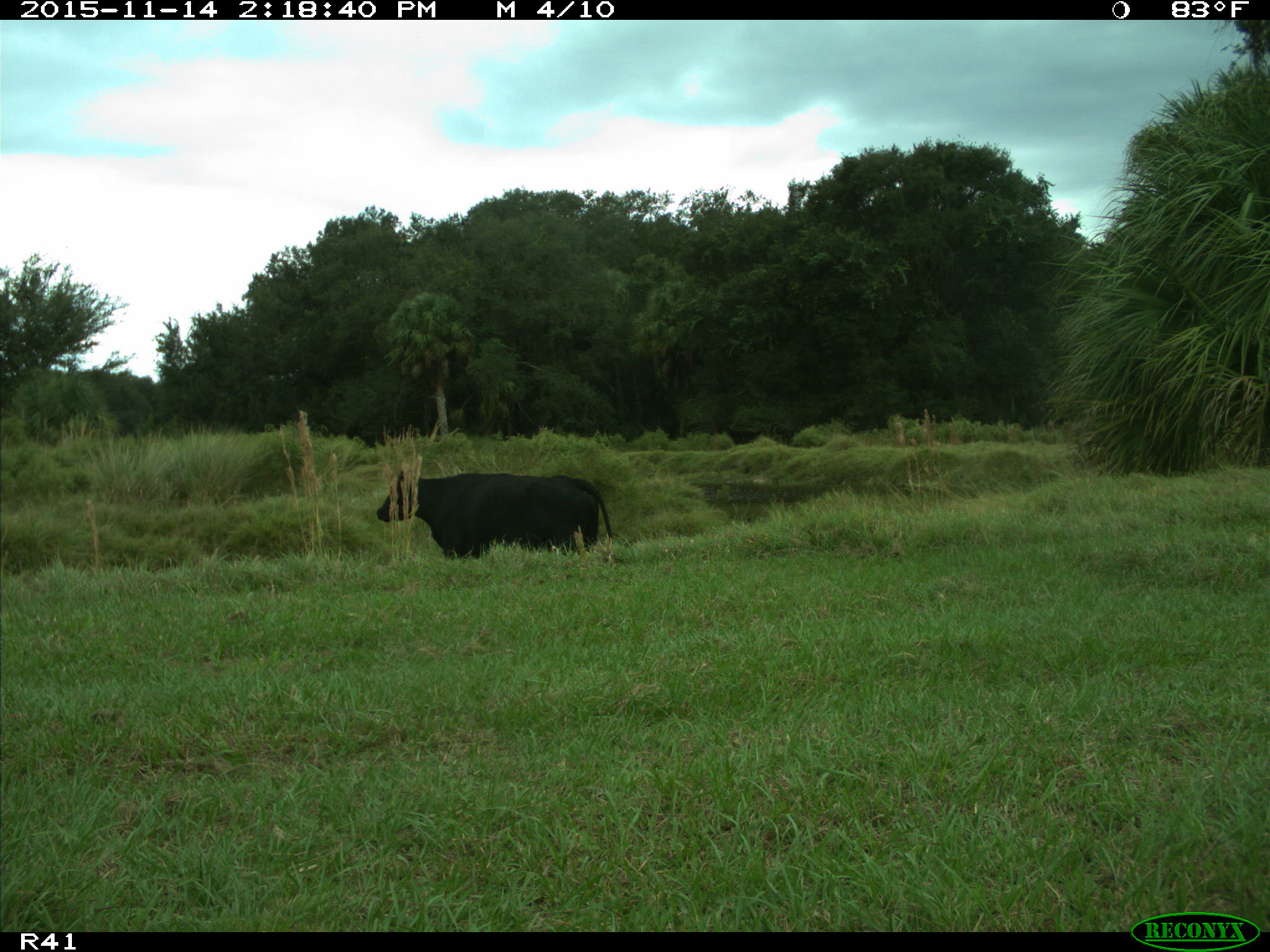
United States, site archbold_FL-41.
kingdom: Animalia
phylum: Chordata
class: Mammalia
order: Artiodactyla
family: Bovidae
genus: Bos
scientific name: Bos taurus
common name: domestic cow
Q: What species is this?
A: Bos taurus (domestic cow).